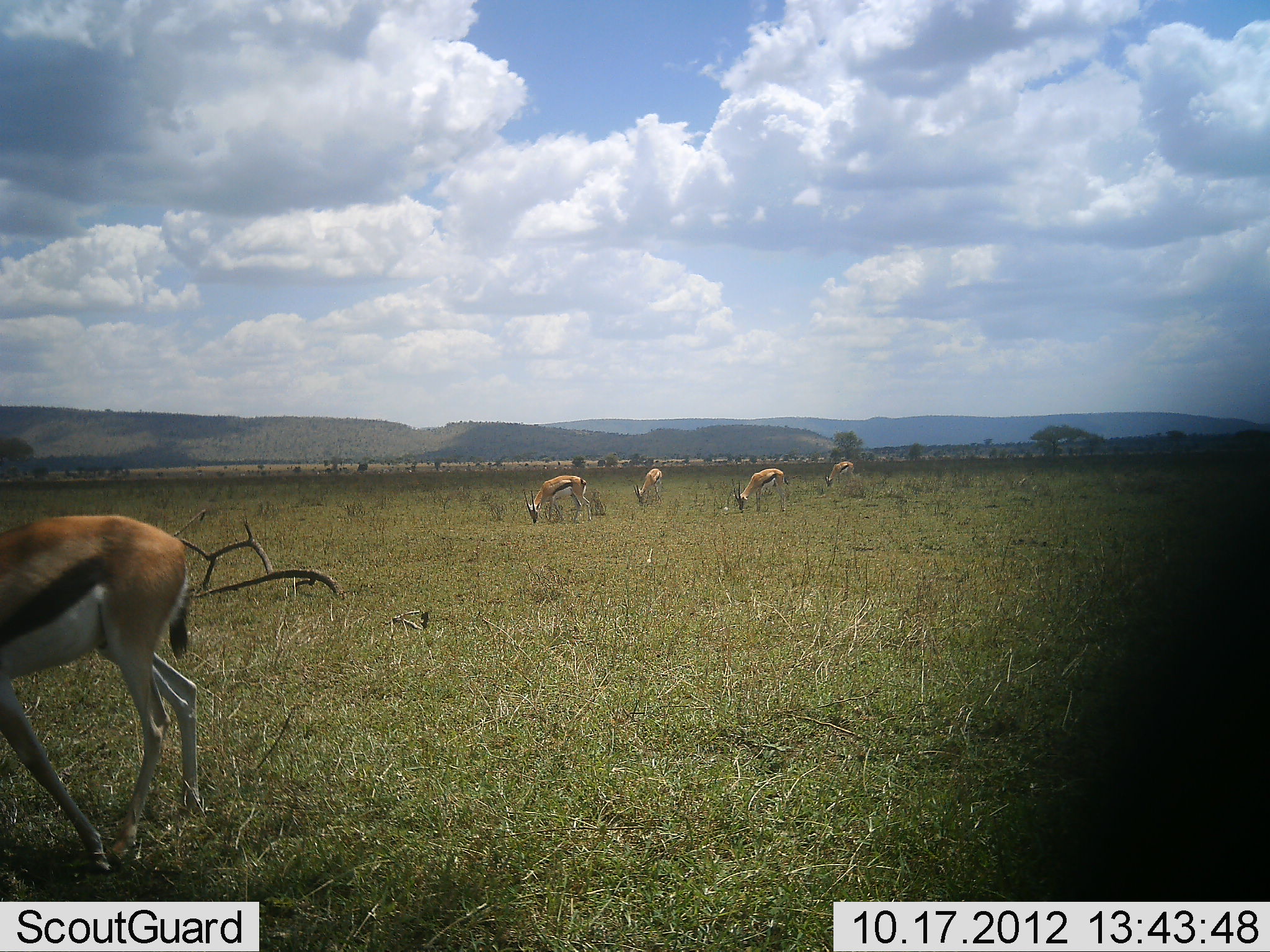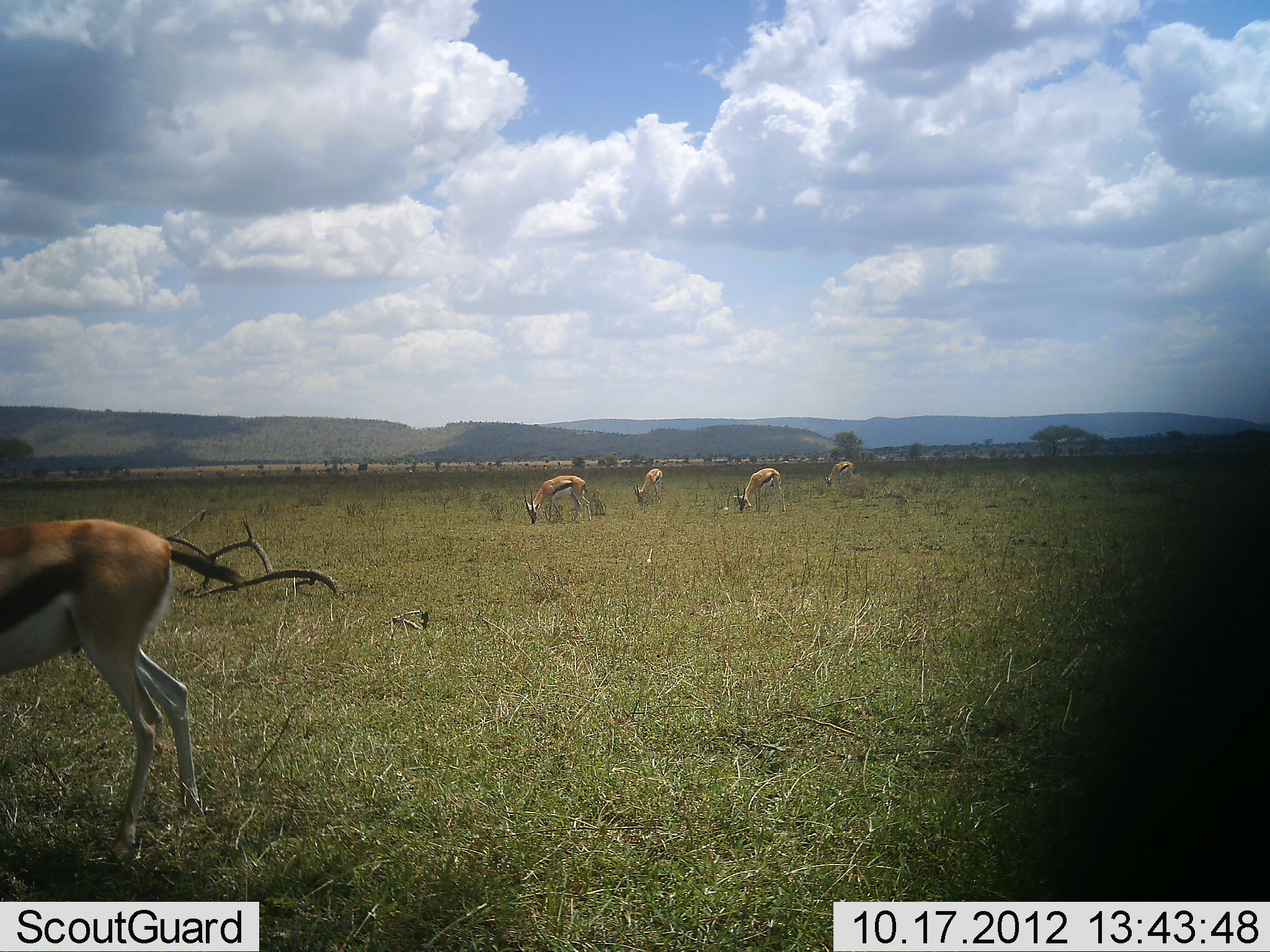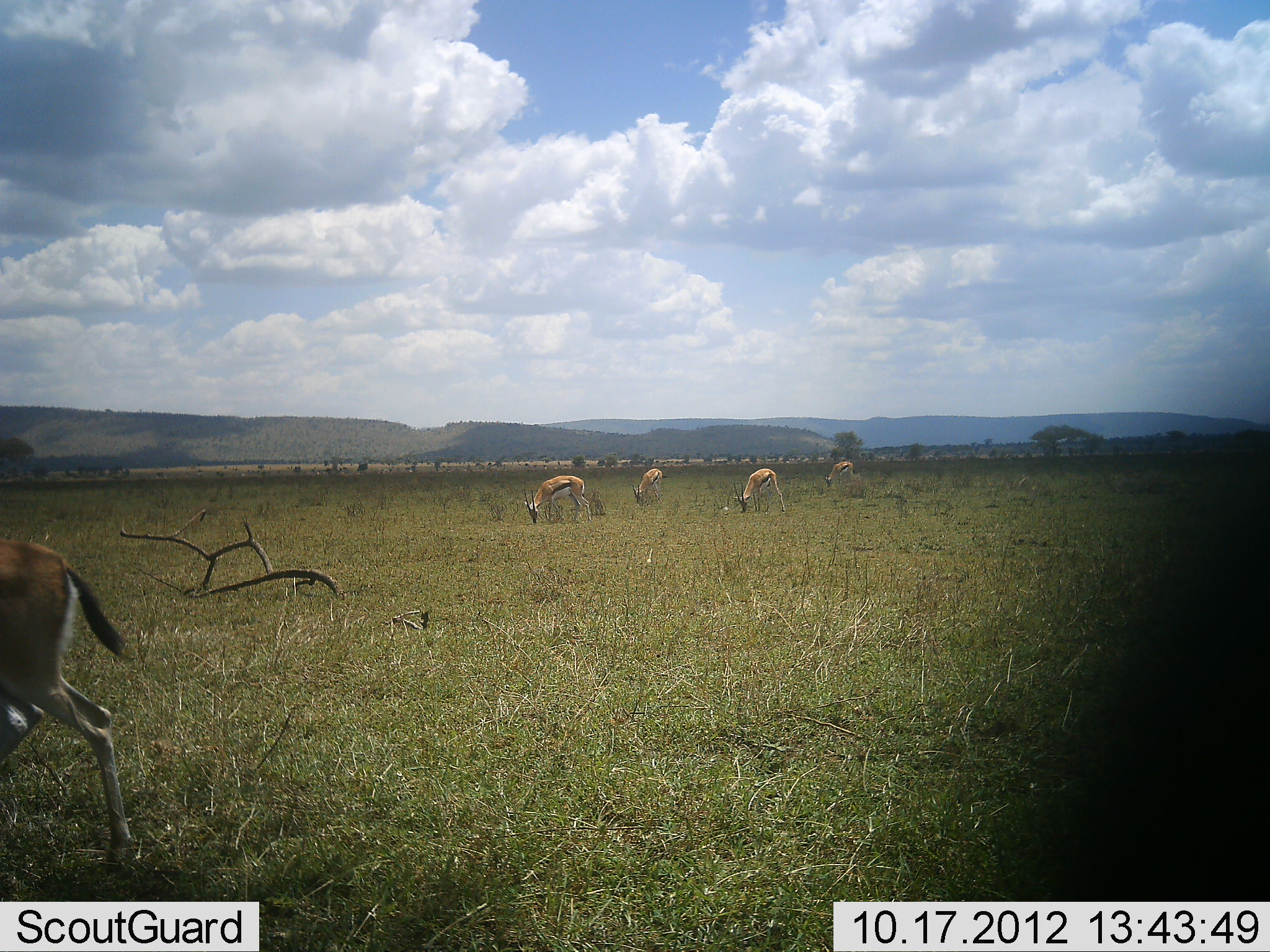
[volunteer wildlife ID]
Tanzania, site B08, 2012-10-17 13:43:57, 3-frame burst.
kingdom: Animalia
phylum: Chordata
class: Mammalia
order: Artiodactyla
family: Bovidae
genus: Eudorcas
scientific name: Eudorcas thomsonii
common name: thomson's gazelle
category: gazellethomsons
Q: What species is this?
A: Gazellethomsons (thomson's gazelle) (Eudorcas thomsonii).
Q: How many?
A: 5.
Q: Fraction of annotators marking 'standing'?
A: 30%.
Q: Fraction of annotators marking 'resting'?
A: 0%.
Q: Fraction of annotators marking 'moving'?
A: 30%.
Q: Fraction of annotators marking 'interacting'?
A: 0%.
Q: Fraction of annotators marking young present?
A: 0%.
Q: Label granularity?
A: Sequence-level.